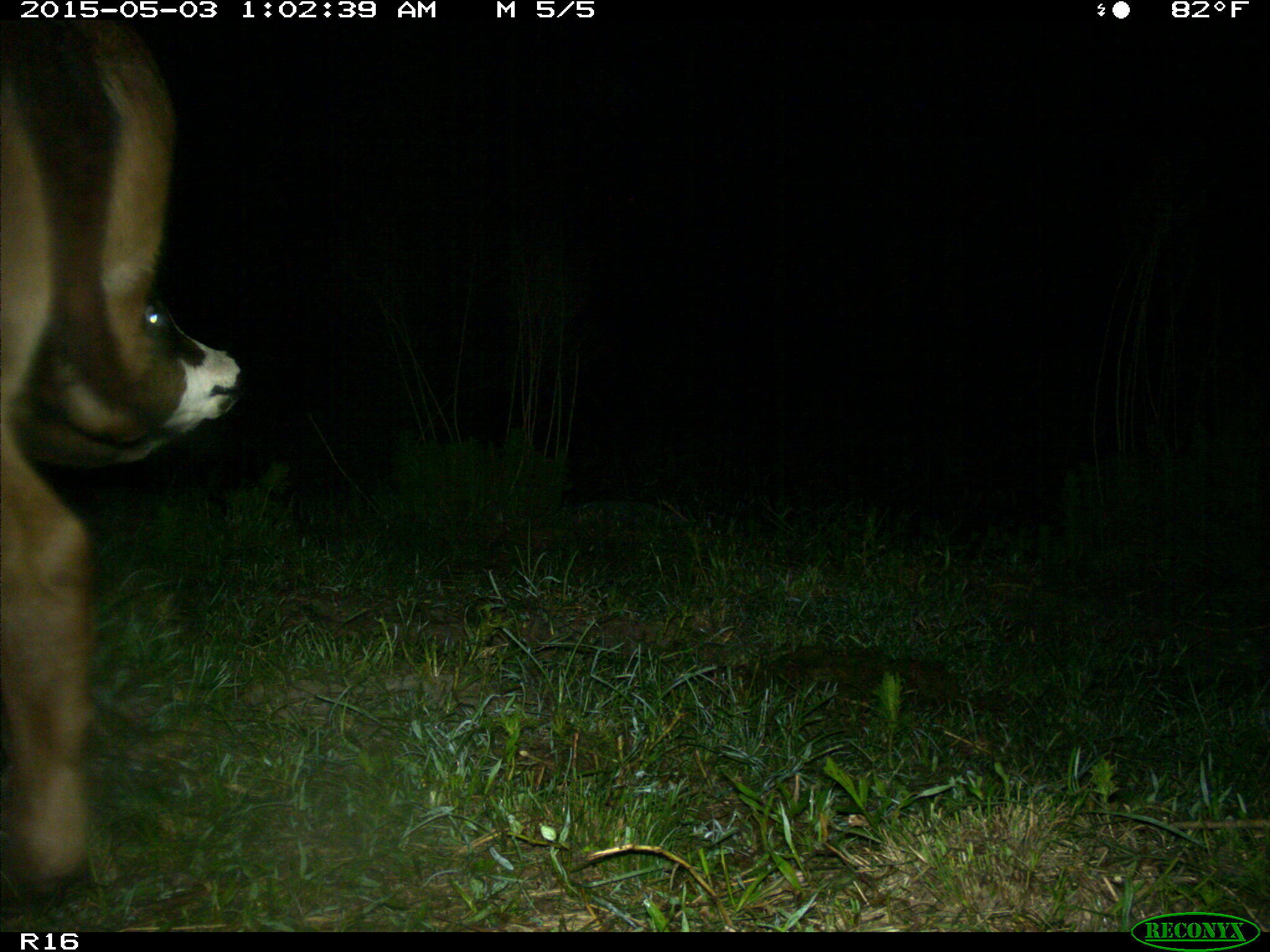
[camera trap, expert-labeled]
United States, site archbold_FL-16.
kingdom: Animalia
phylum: Chordata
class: Mammalia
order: Artiodactyla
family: Bovidae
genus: Bos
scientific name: Bos taurus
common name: domestic cow